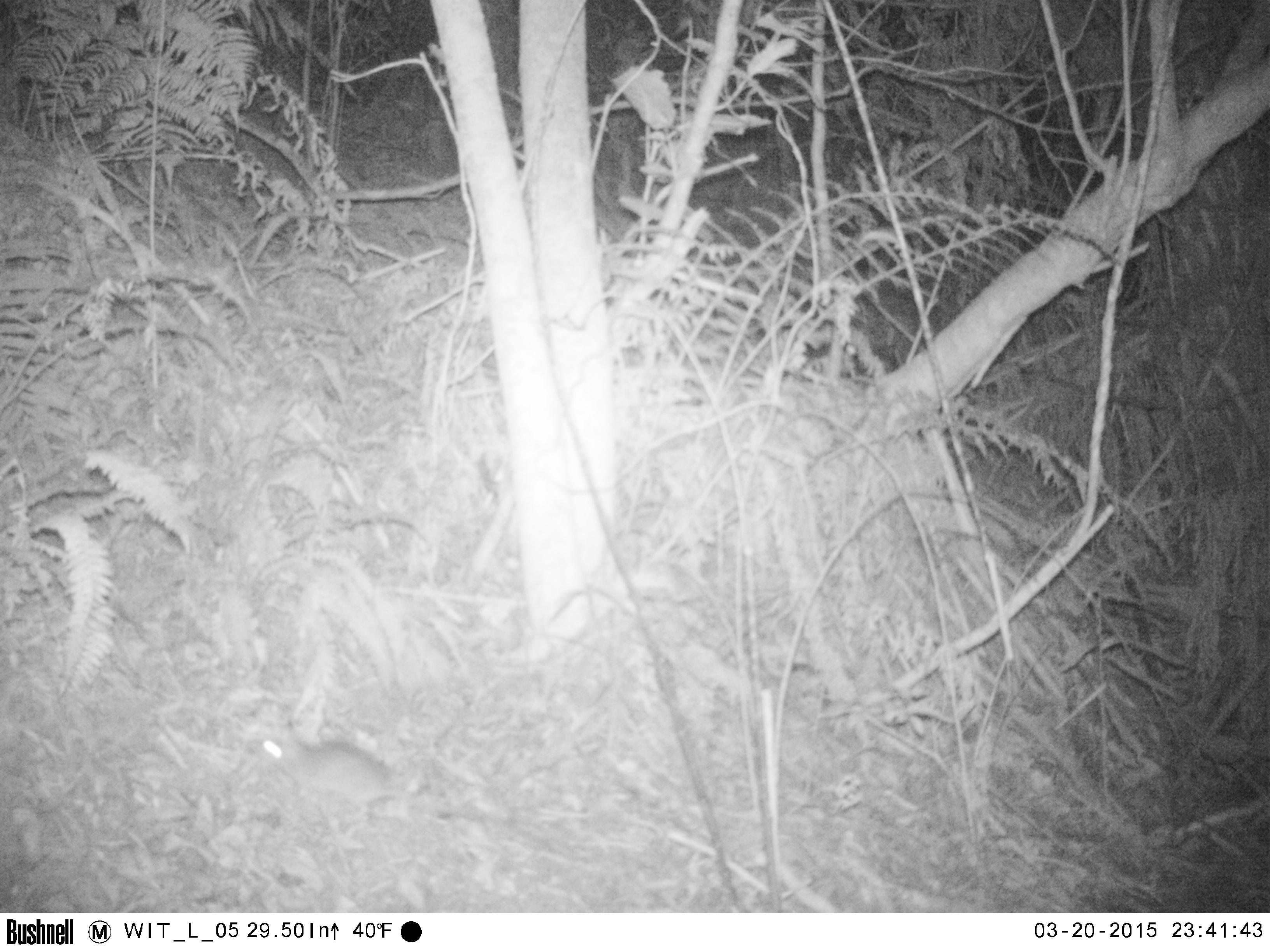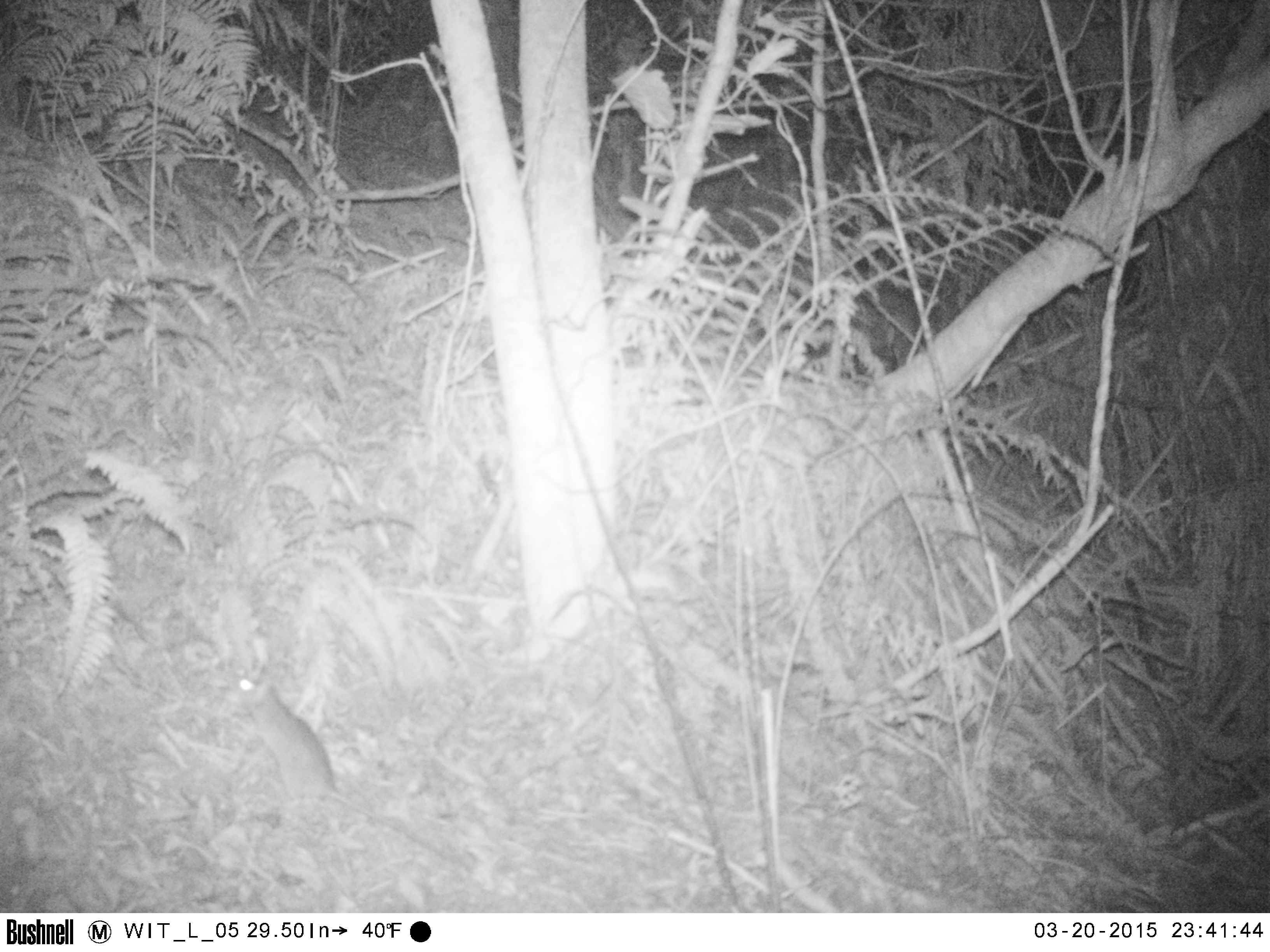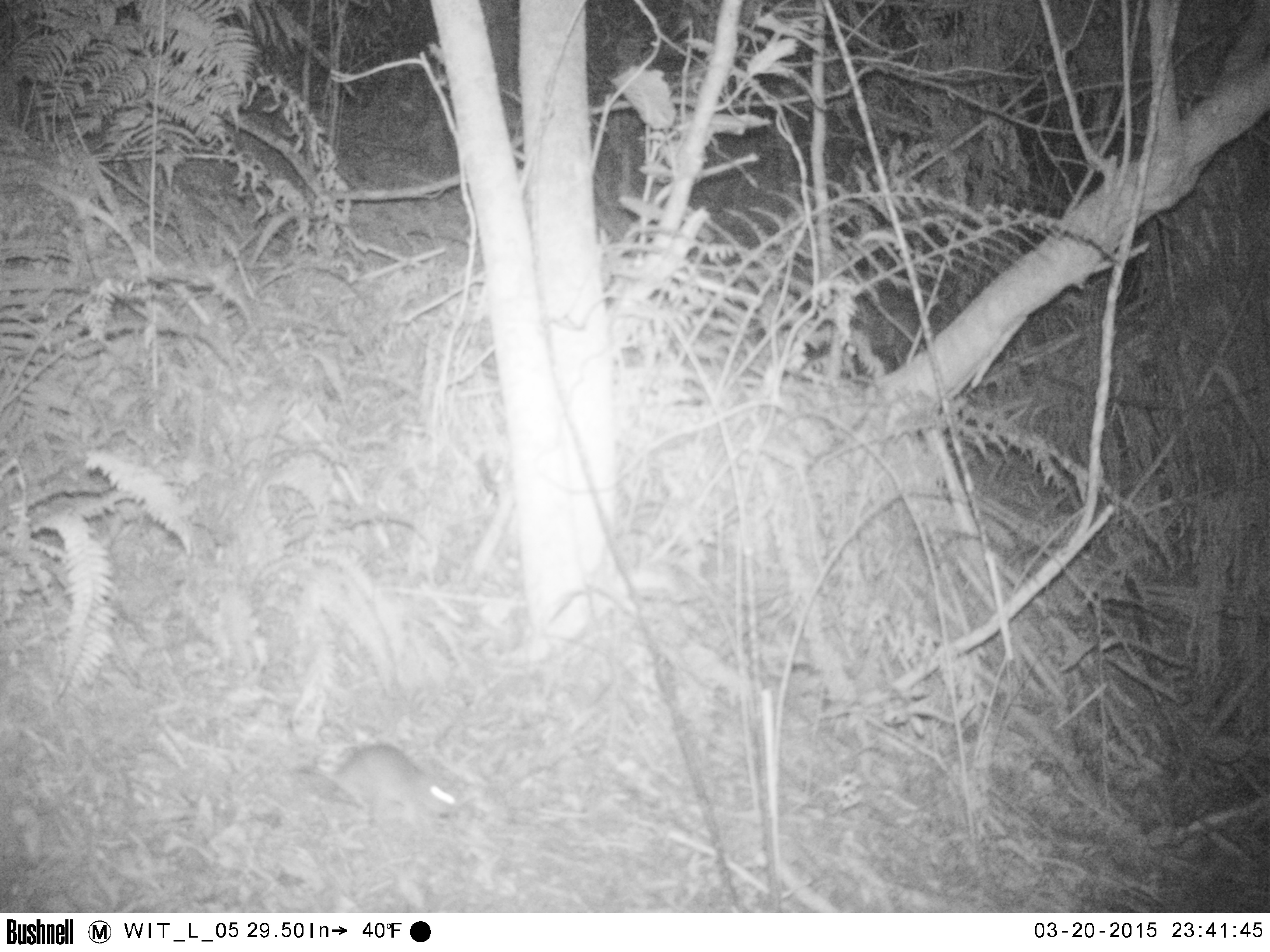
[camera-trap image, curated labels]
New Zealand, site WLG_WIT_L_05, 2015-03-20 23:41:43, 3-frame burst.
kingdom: Animalia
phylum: Chordata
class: Mammalia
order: Rodentia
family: Muridae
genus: Rattus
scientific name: Rattus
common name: rat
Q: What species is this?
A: Rat (Rattus).